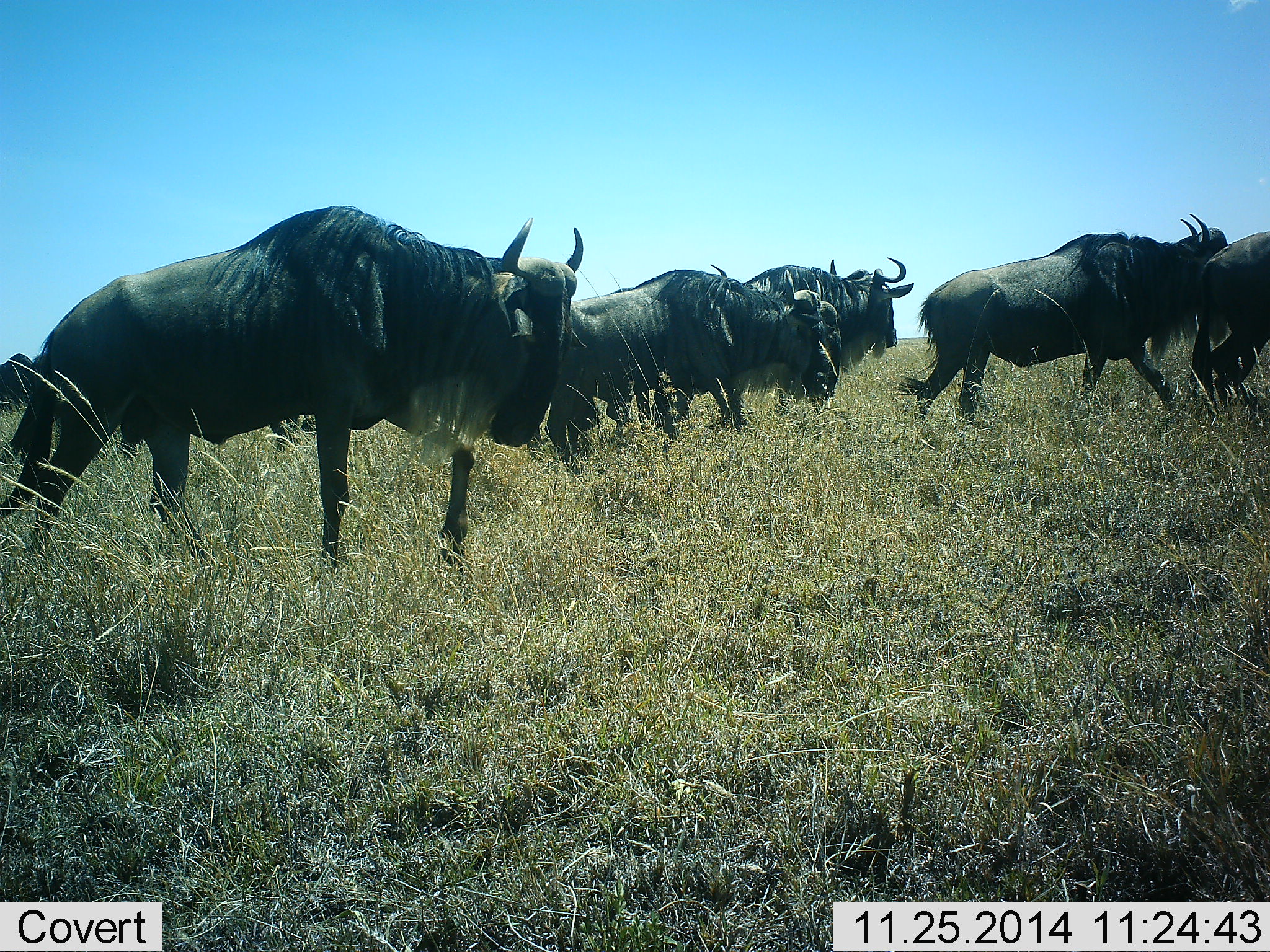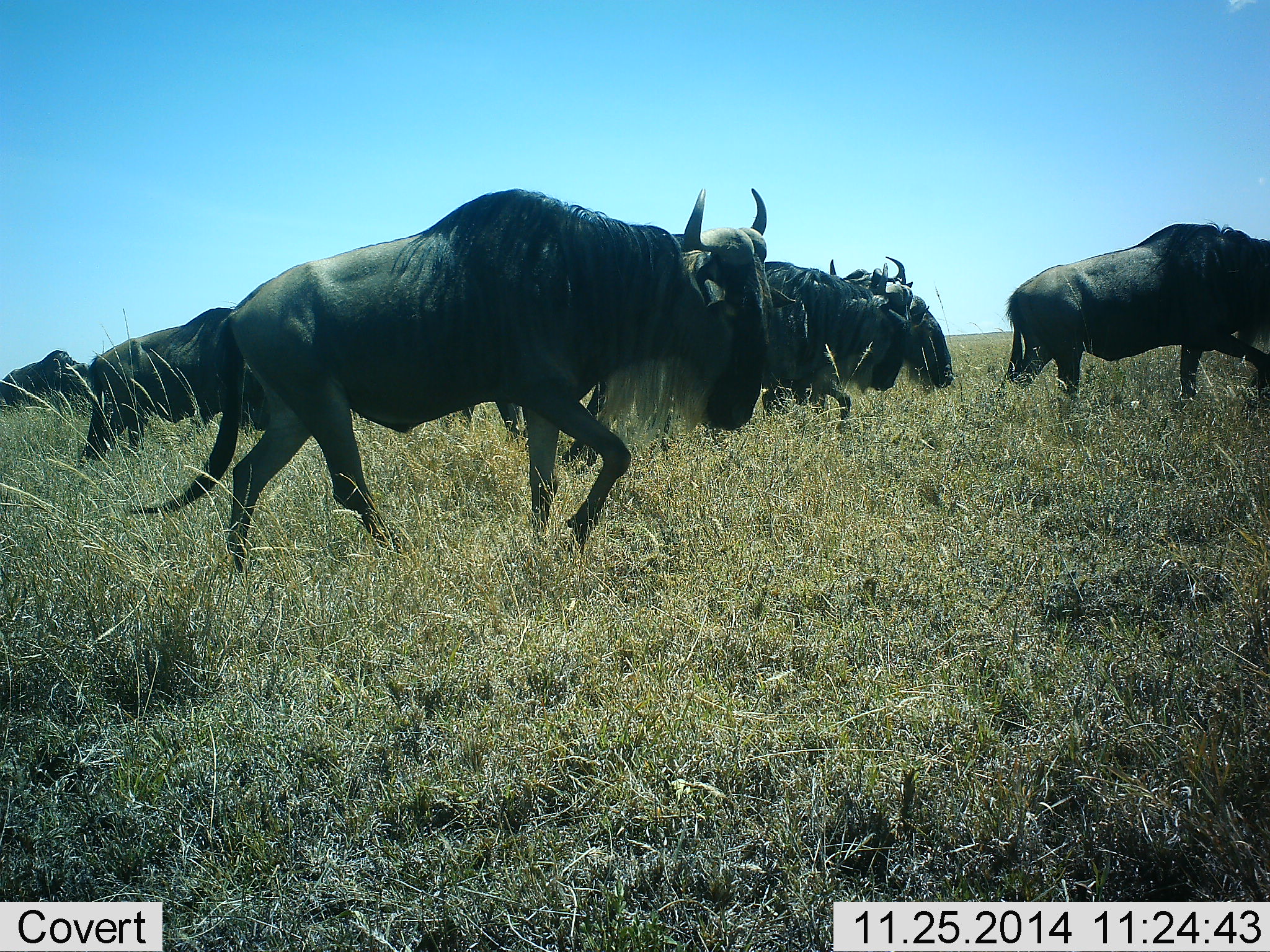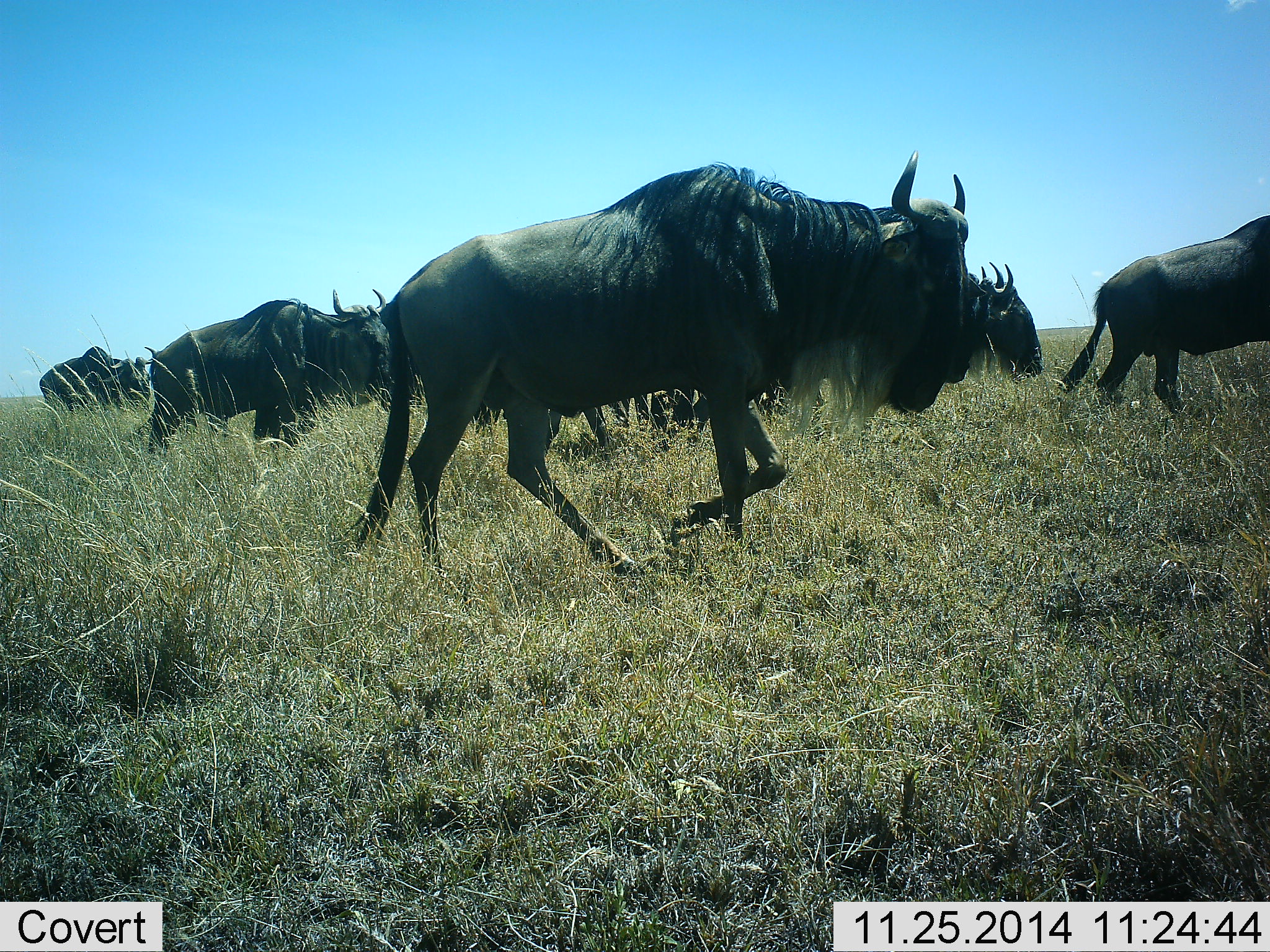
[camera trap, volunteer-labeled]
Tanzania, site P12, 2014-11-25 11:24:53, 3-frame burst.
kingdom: Animalia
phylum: Chordata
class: Mammalia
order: Artiodactyla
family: Bovidae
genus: Connochaetes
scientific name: Connochaetes taurinus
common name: blue wildebeest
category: wildebeest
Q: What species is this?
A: Wildebeest (blue wildebeest) (Connochaetes taurinus).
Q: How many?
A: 8.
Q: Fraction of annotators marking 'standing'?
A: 0%.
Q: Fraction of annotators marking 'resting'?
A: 0%.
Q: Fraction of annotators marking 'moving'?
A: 90%.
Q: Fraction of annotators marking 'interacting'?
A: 0%.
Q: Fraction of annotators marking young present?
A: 0%.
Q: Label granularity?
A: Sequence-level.